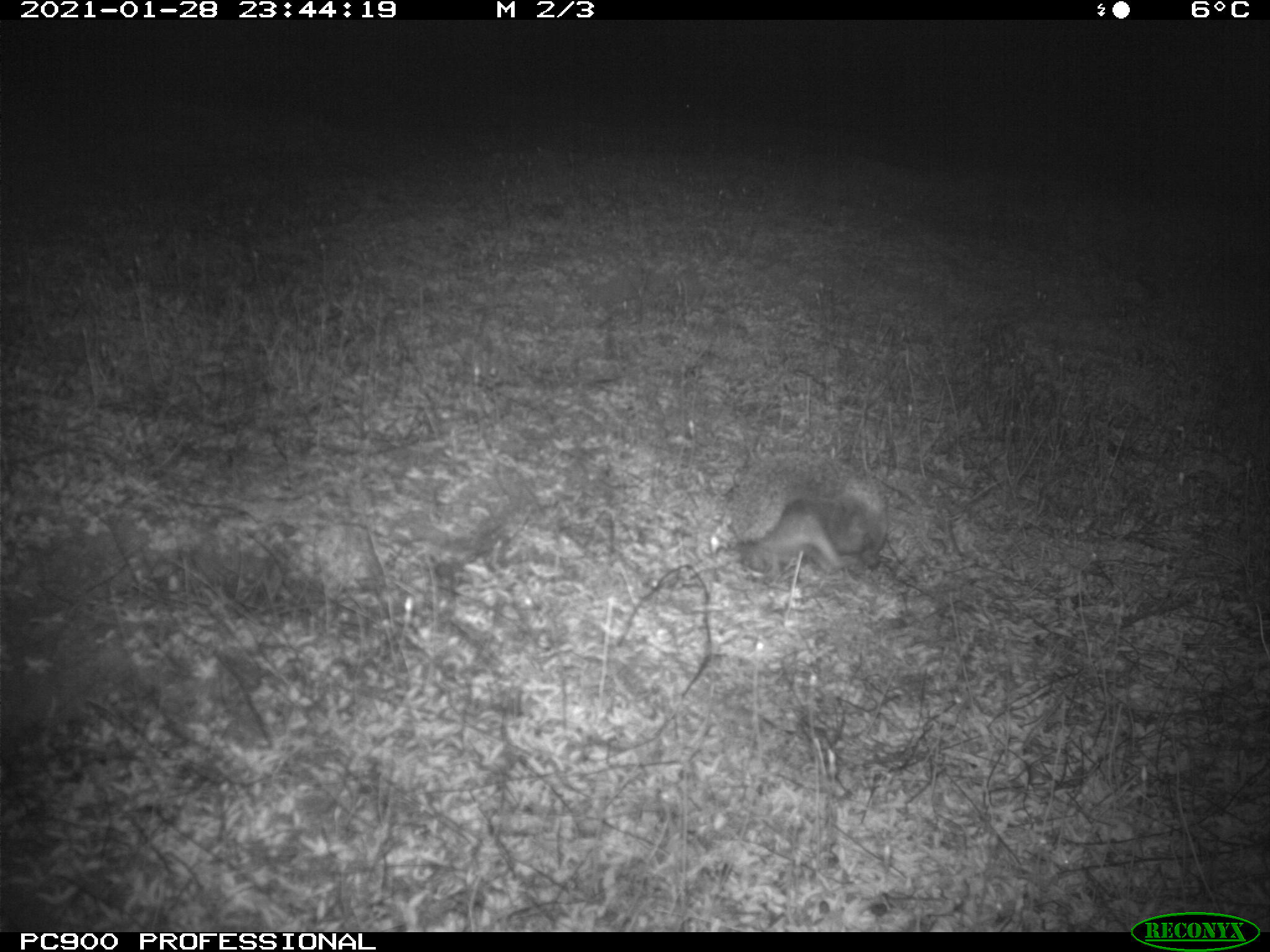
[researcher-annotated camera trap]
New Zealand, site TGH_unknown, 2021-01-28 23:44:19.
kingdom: Animalia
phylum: Chordata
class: Mammalia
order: Eulipotyphla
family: Erinaceidae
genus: Erinaceus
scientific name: Erinaceus europaeus europaeus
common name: european hedgehog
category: hedgehog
Hedgehog (european hedgehog) (Erinaceus europaeus europaeus).